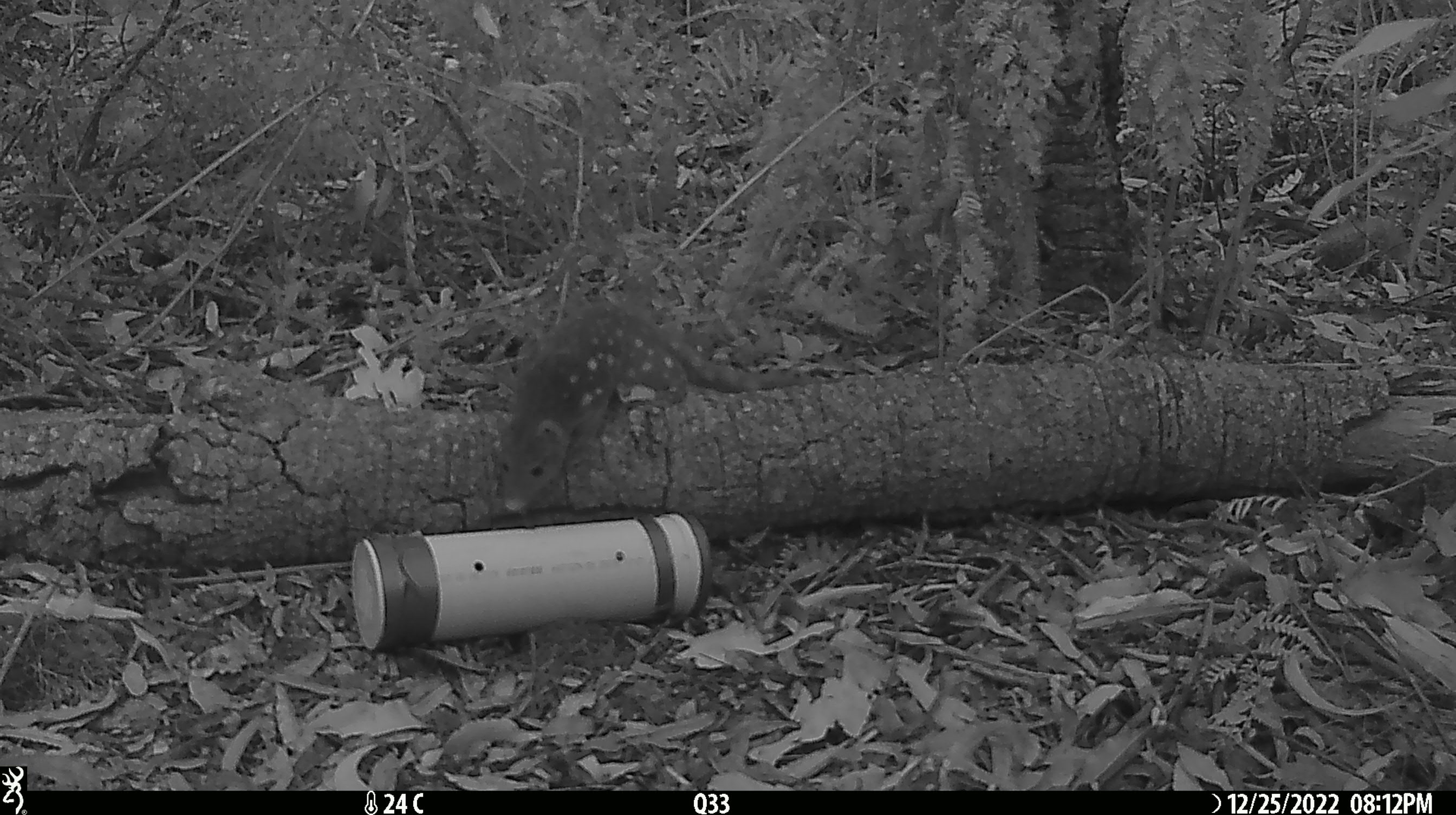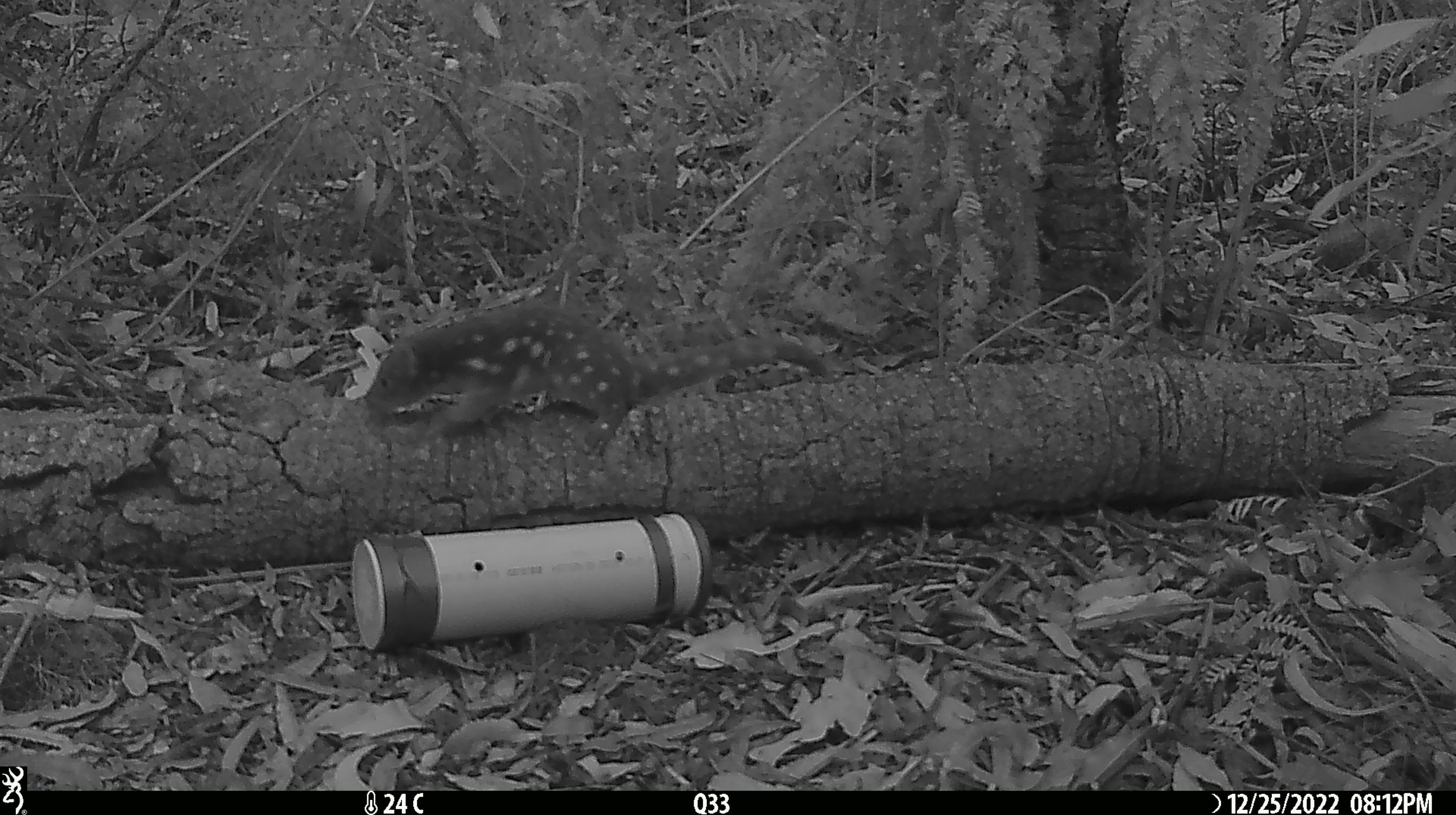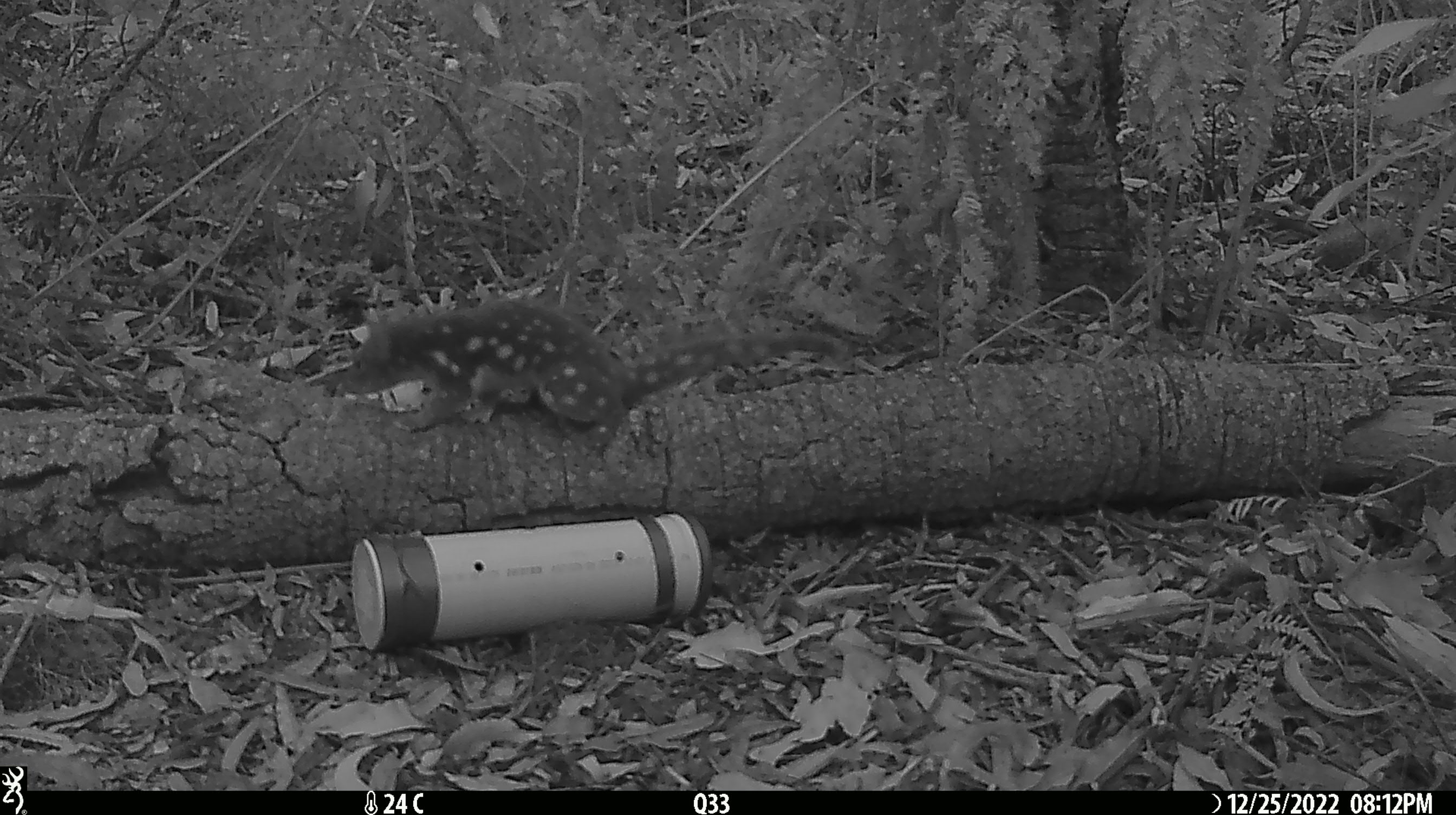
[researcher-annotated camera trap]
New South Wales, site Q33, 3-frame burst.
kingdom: Animalia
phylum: Chordata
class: Mammalia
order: Dasyuromorphia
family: Dasyuridae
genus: Dasyurus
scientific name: Dasyurus maculatus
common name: spotted-tailed quoll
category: quoll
Quoll (spotted-tailed quoll) (Dasyurus maculatus).